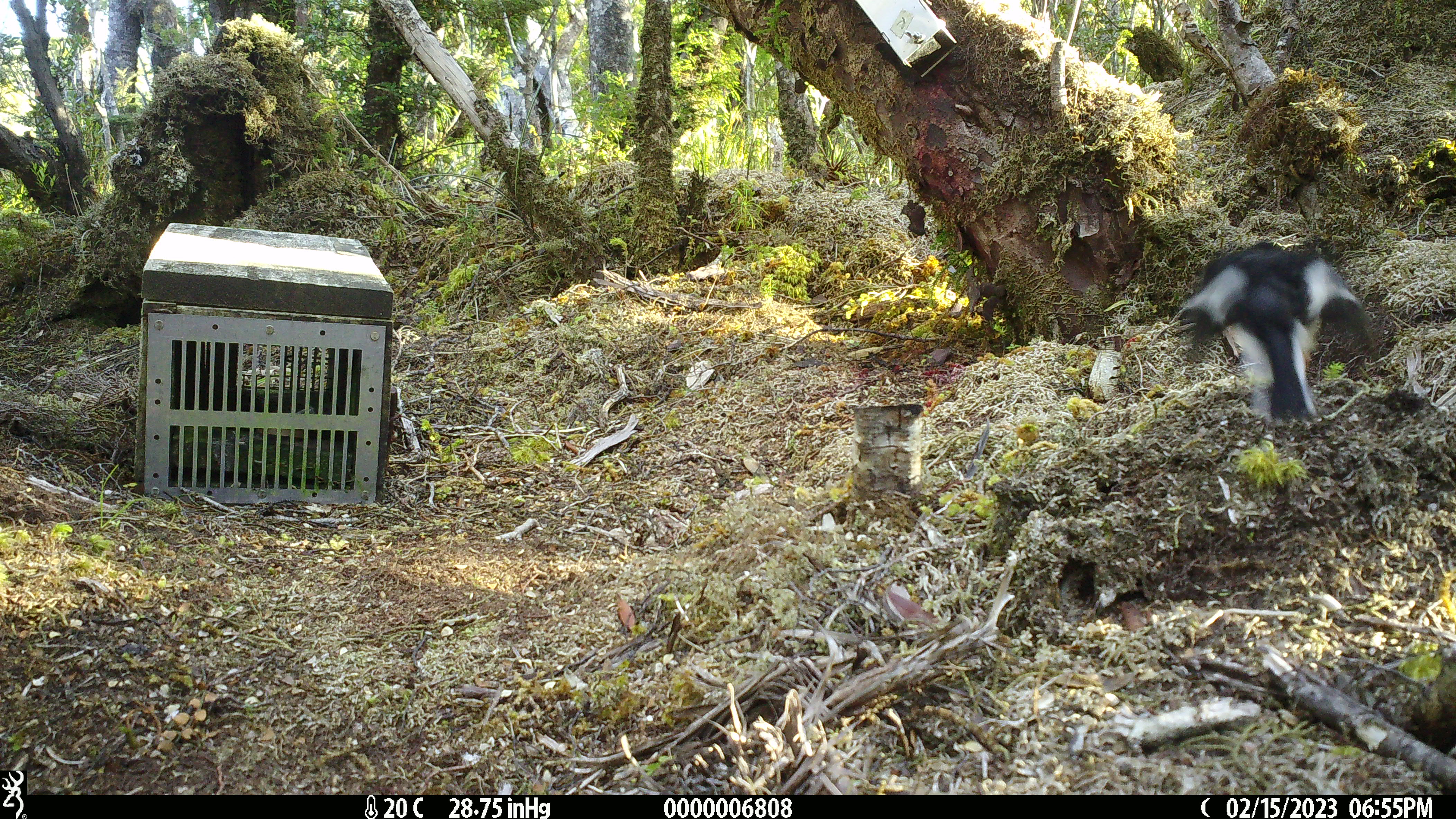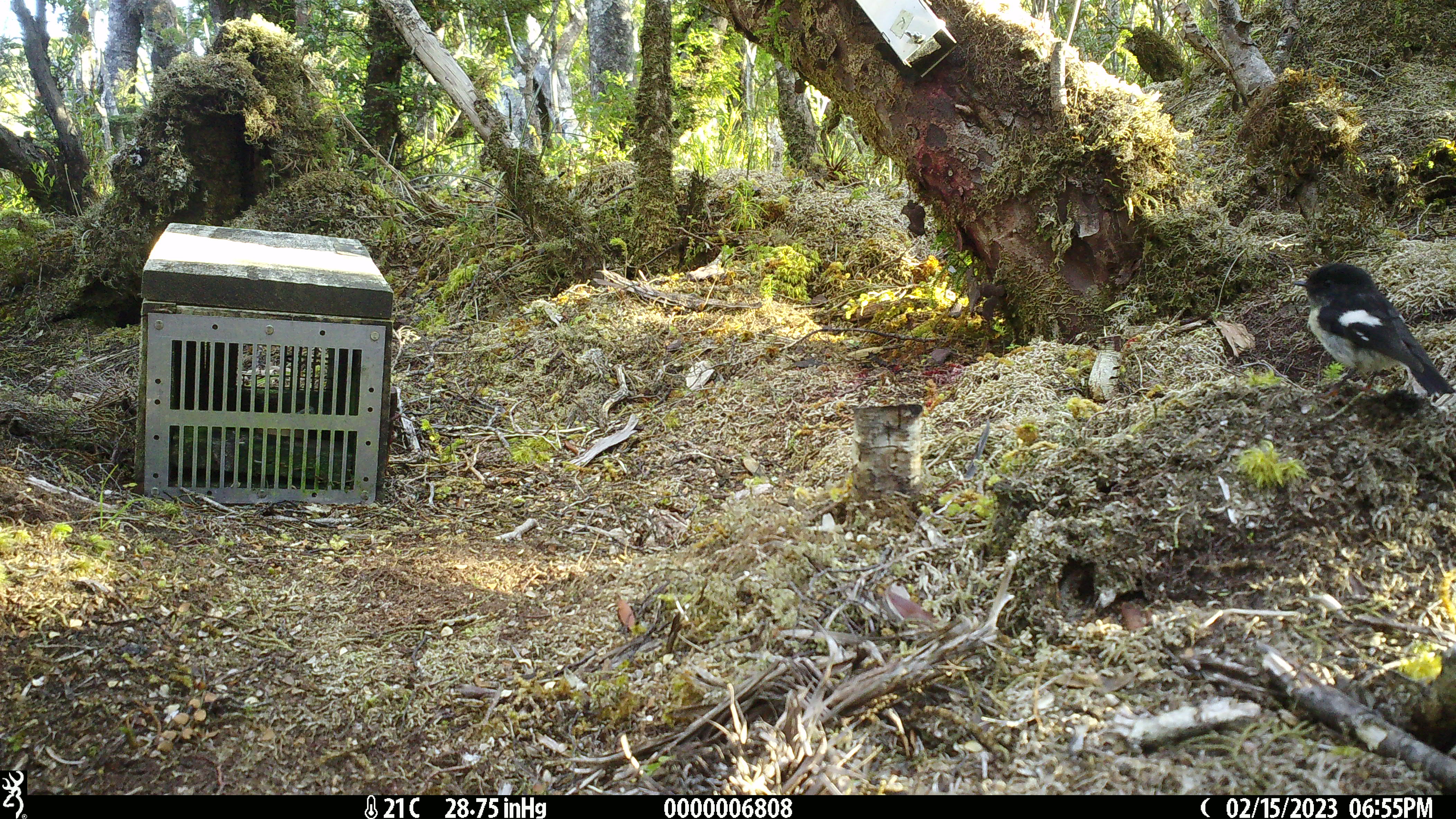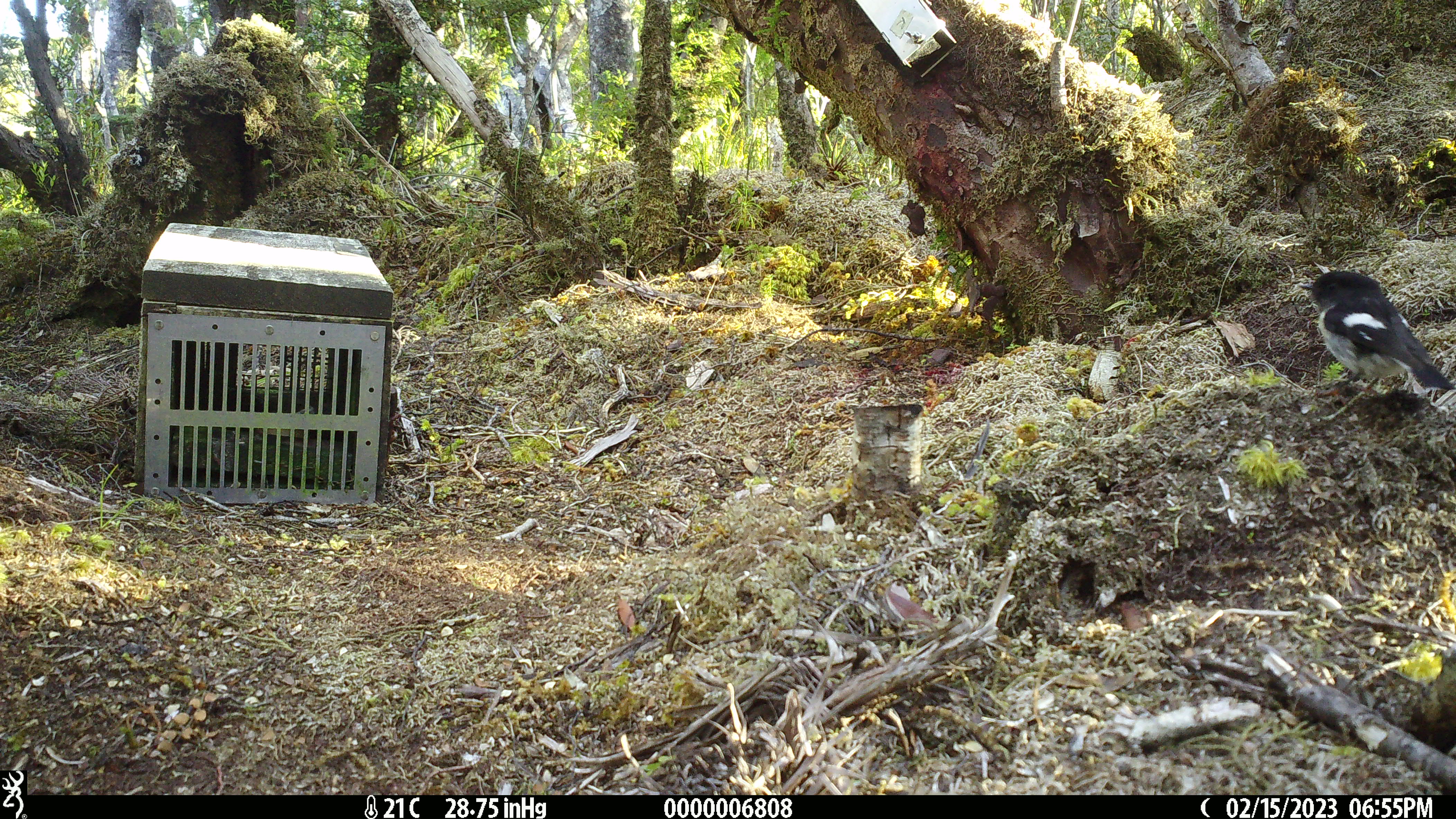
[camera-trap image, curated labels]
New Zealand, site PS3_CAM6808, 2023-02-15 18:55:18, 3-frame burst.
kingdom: Animalia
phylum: Chordata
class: Aves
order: Passeriformes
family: Petroicidae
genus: Petroica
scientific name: Petroica macrocephala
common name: tomtit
Tomtit (Petroica macrocephala).